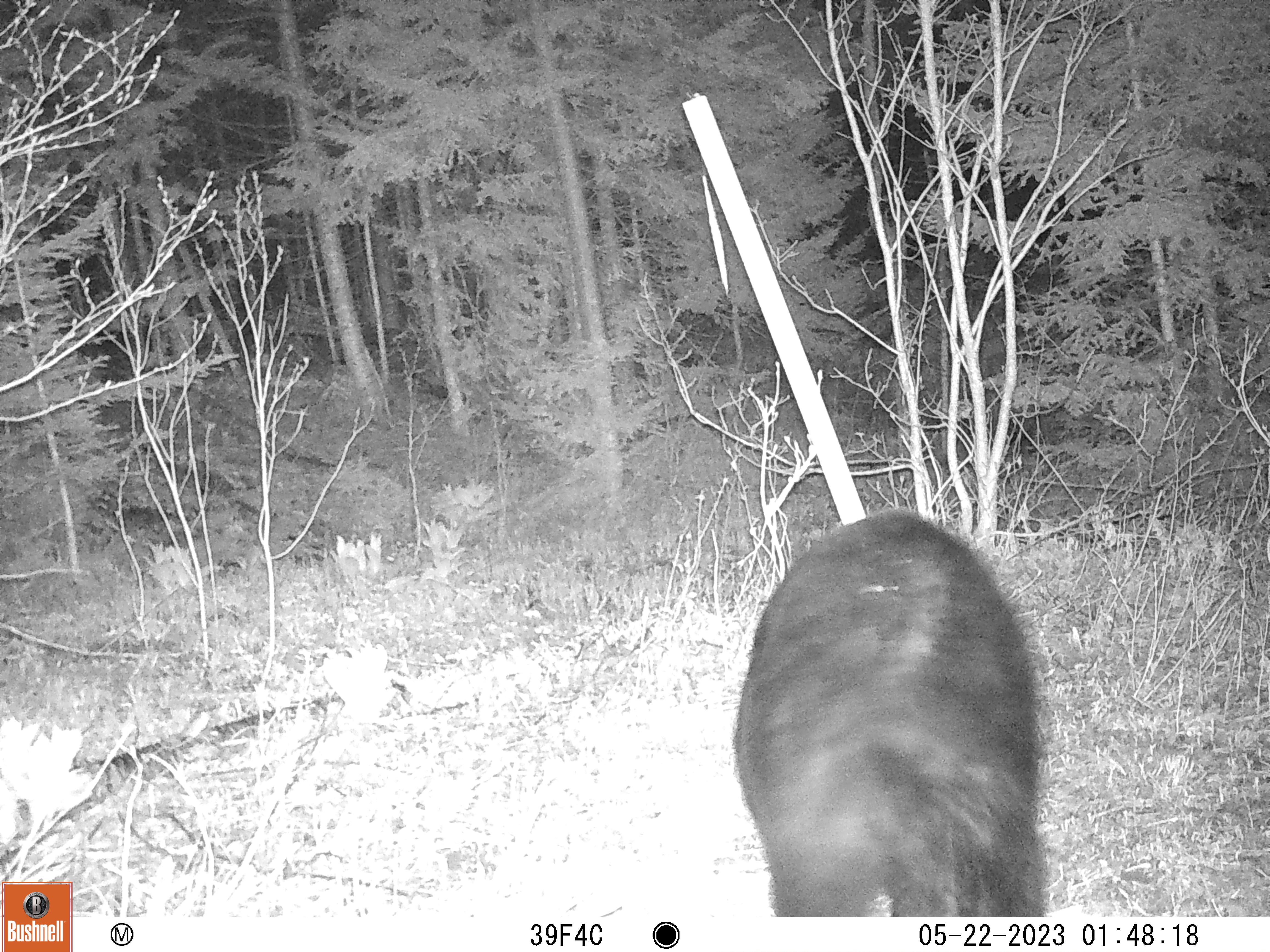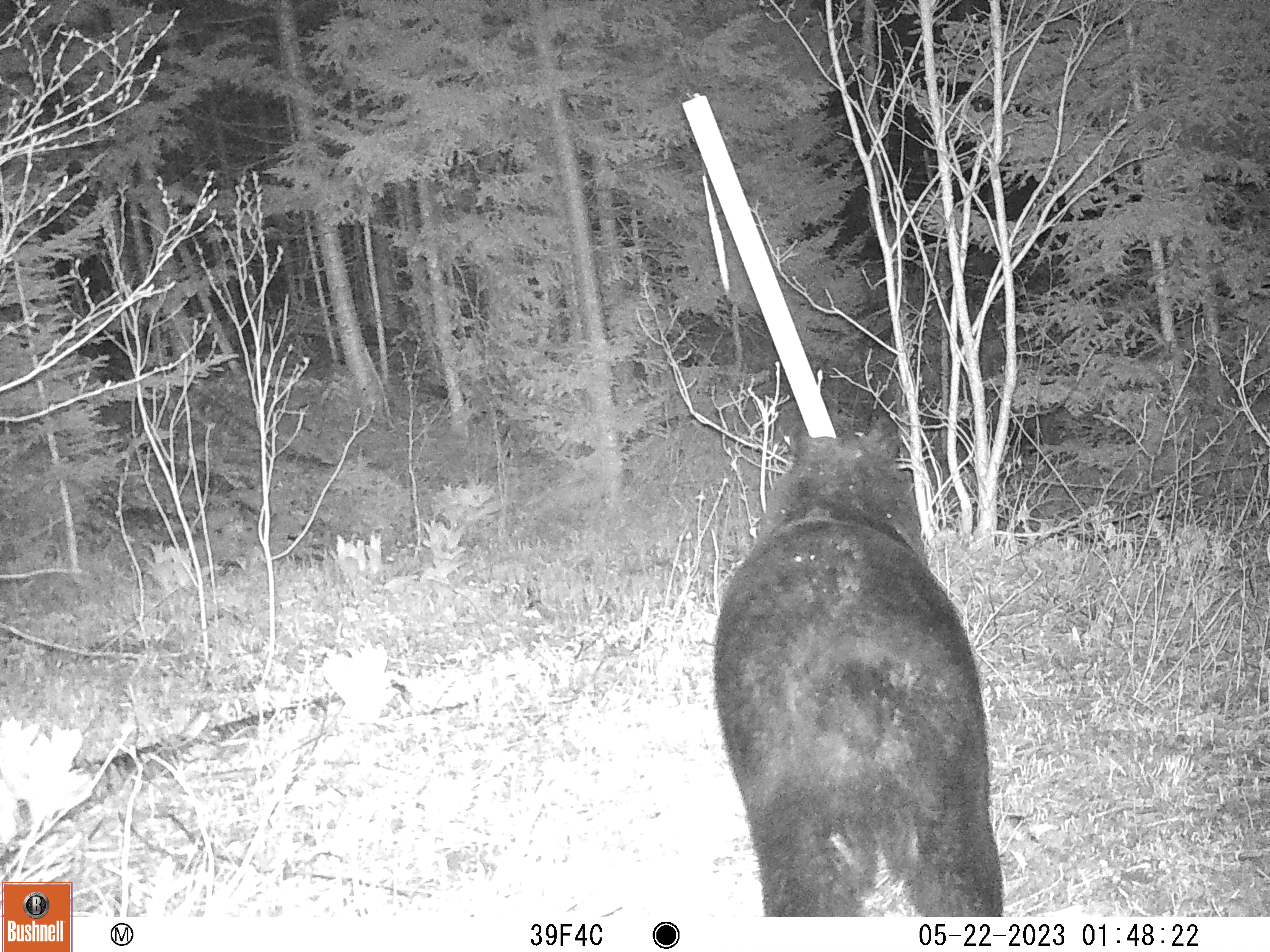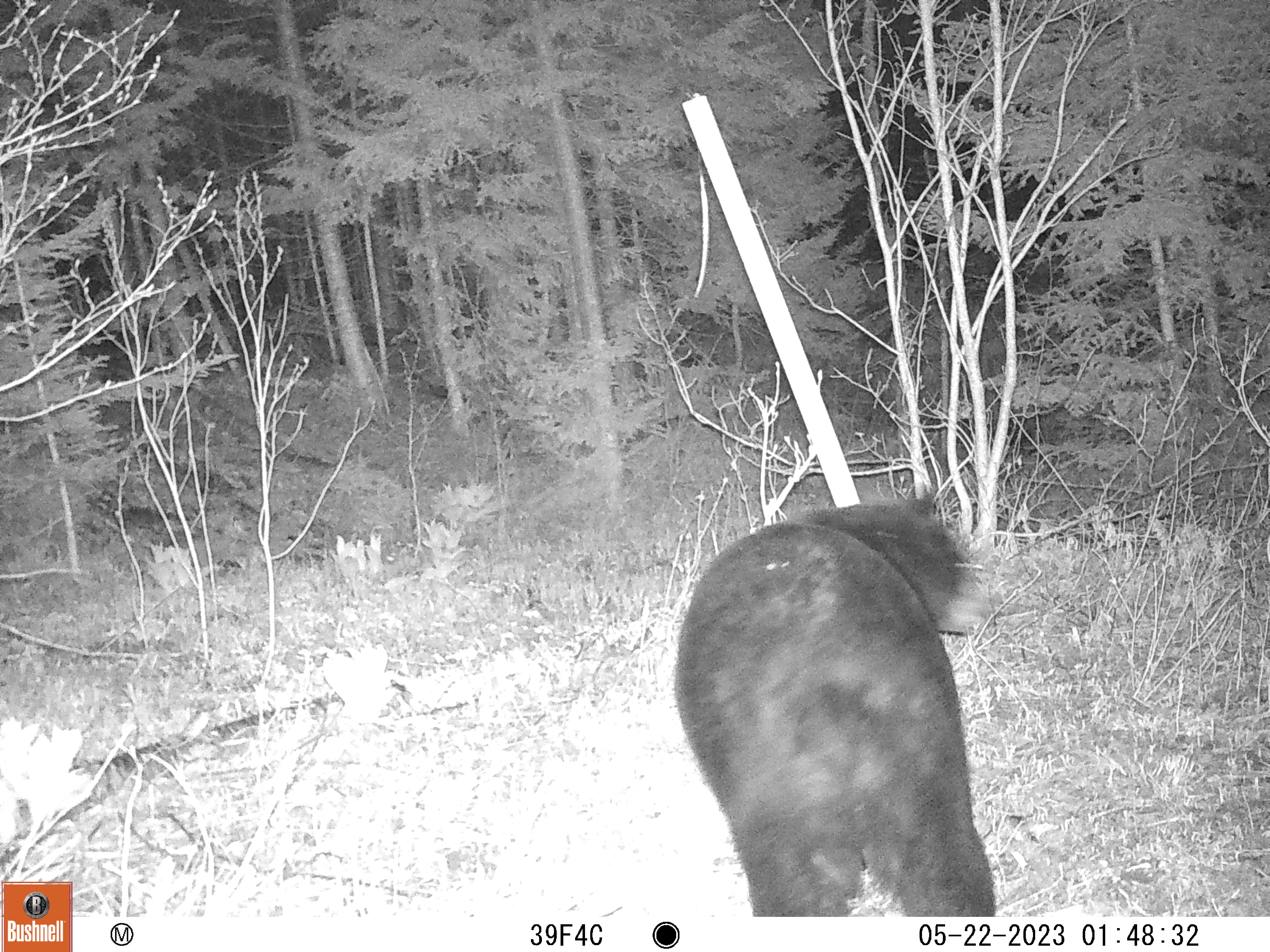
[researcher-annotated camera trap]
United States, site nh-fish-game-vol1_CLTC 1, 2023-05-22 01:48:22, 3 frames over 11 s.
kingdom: Animalia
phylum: Chordata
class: Mammalia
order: Carnivora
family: Ursidae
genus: Ursus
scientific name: Ursus americanus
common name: black bear